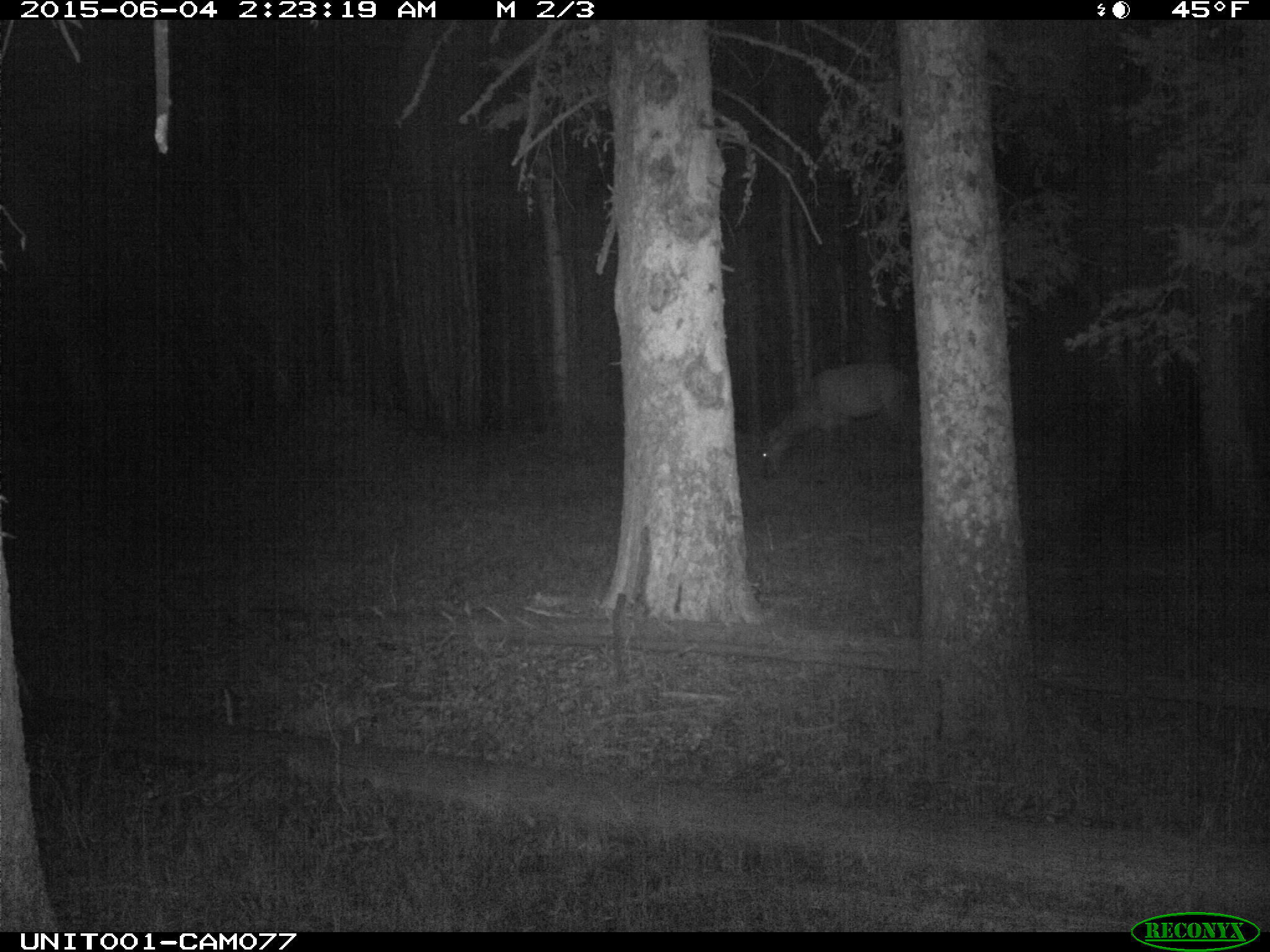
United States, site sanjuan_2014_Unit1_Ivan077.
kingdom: Animalia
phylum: Chordata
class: Mammalia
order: Artiodactyla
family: Cervidae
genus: Cervus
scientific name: Cervus elaphus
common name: red deer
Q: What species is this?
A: Cervus elaphus (red deer).